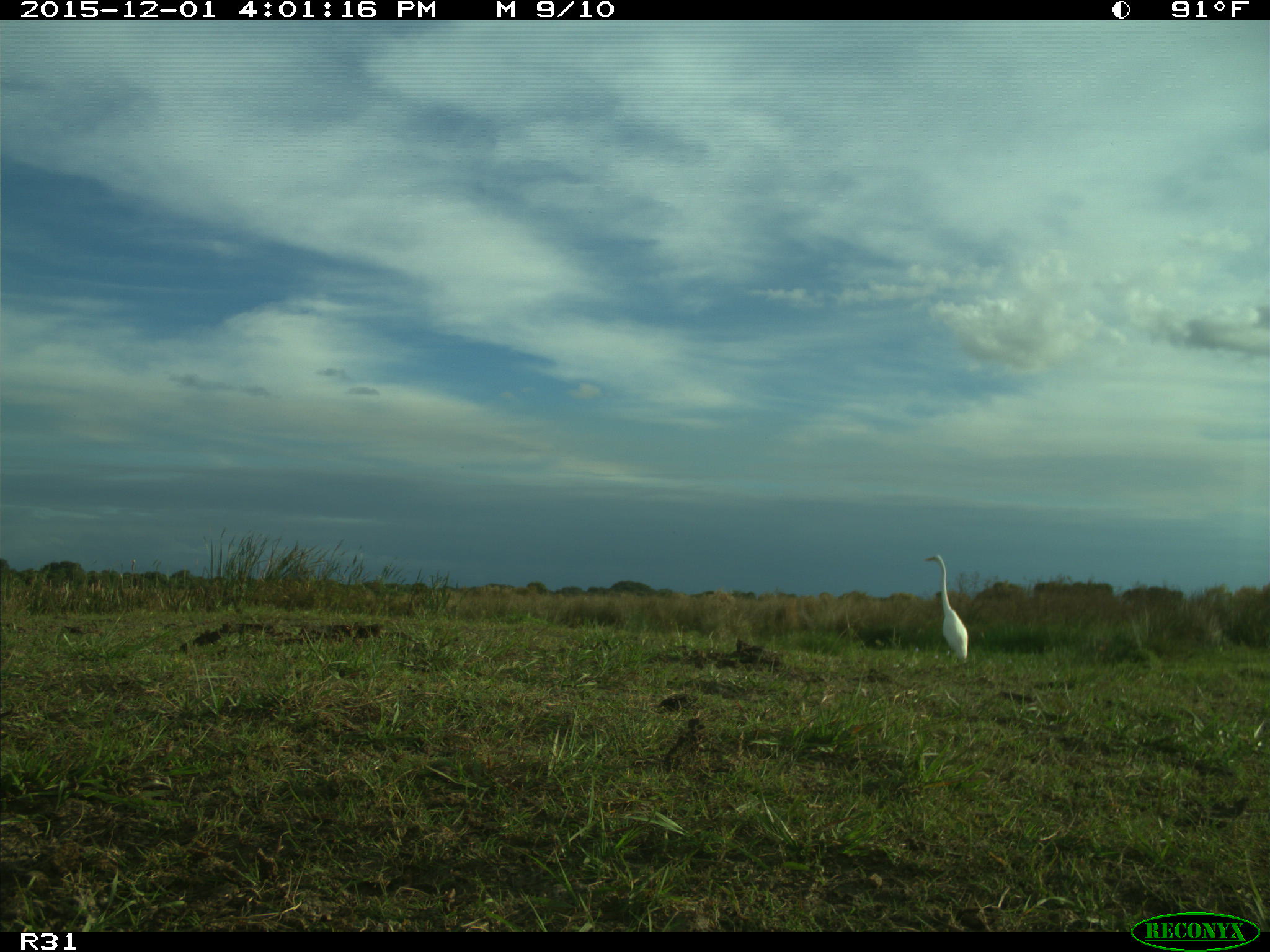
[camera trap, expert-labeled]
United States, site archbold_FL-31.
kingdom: Animalia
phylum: Chordata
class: Aves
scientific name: Aves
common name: birds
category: unidentified bird